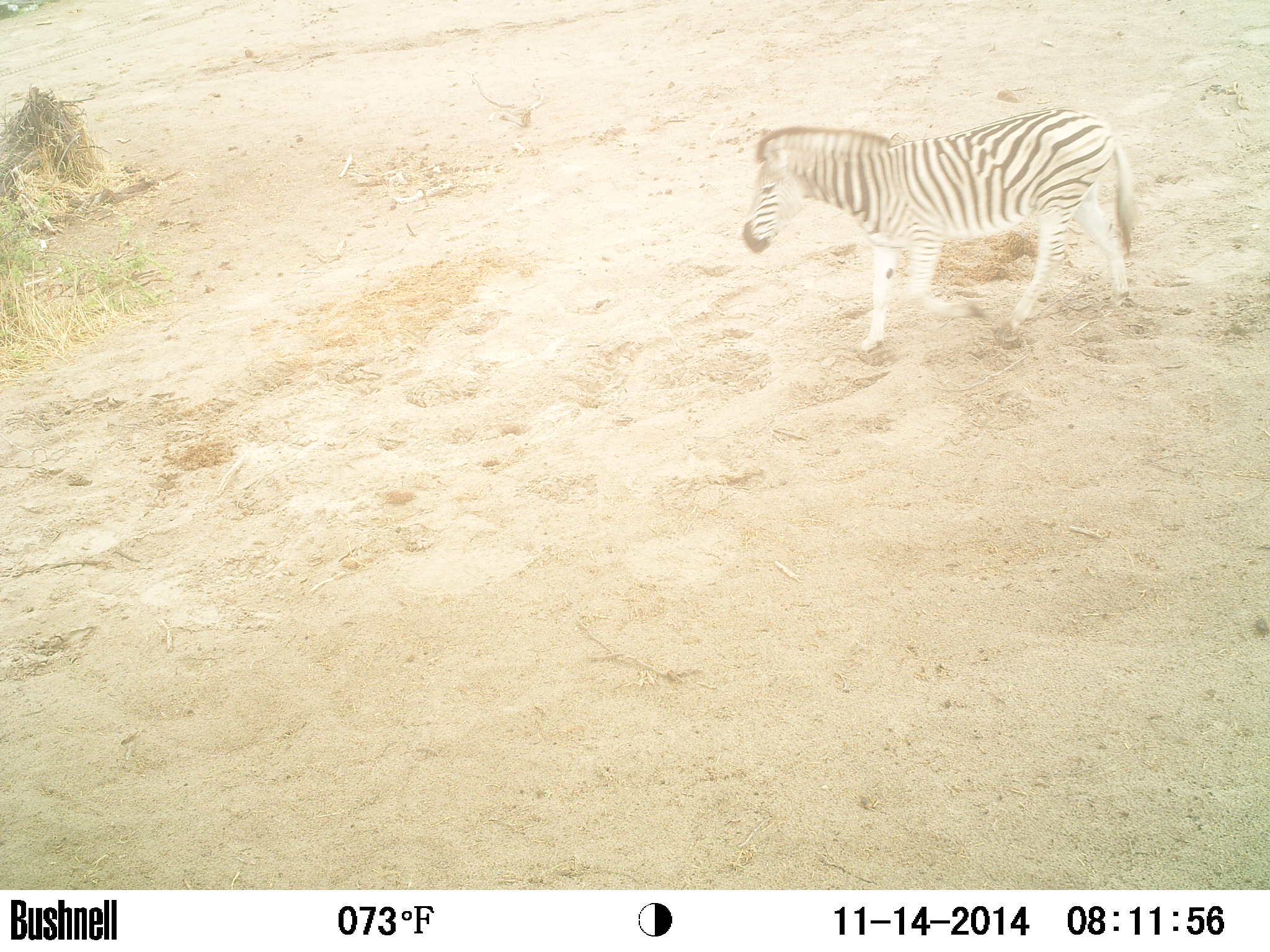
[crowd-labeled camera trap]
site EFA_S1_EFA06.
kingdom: Animalia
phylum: Chordata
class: Mammalia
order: Perissodactyla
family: Equidae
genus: Equus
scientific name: Equus quagga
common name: plains zebra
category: zebraplains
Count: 1.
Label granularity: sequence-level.